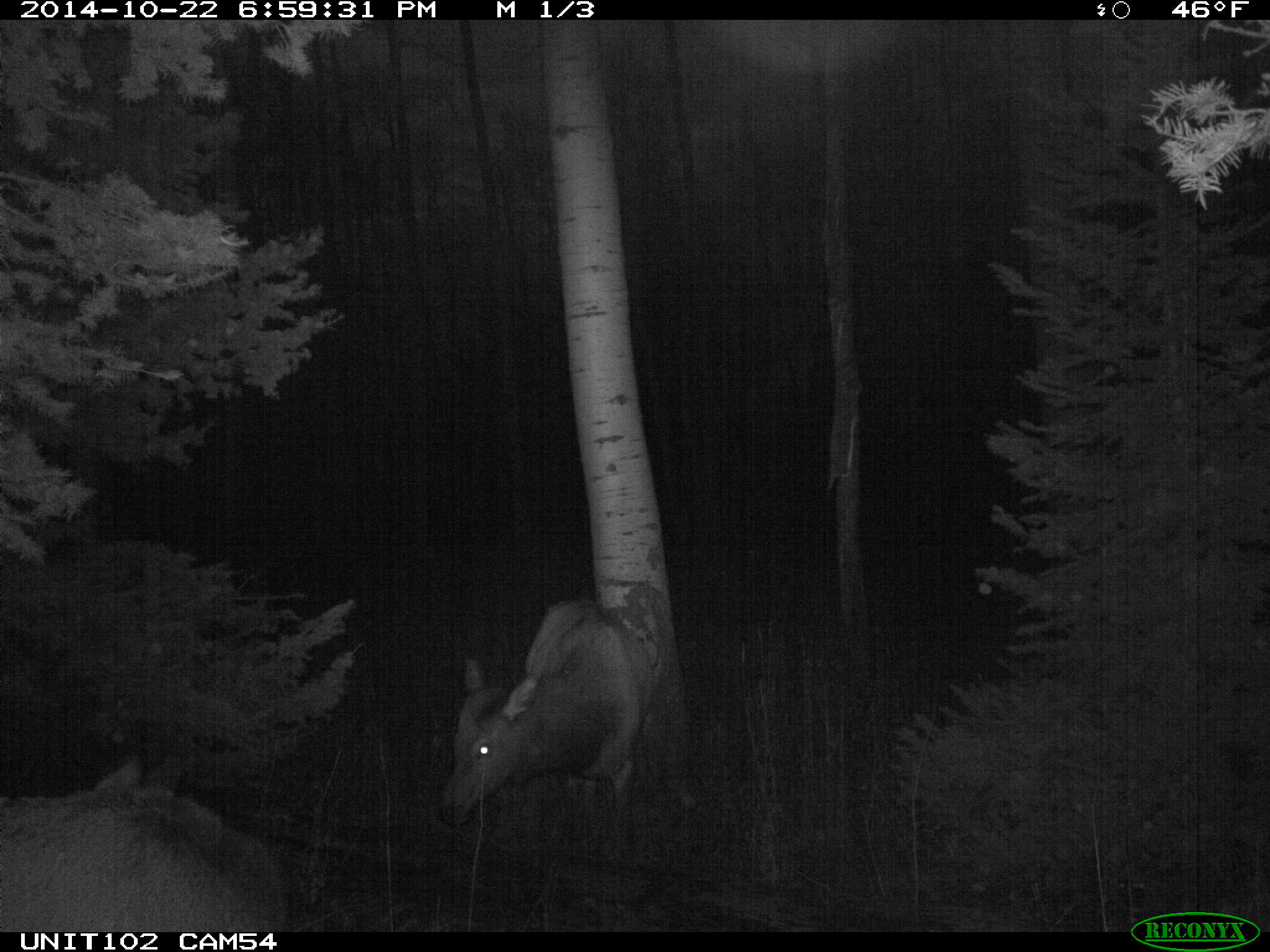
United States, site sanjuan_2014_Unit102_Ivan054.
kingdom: Animalia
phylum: Chordata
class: Mammalia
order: Artiodactyla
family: Cervidae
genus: Cervus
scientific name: Cervus elaphus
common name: red deer